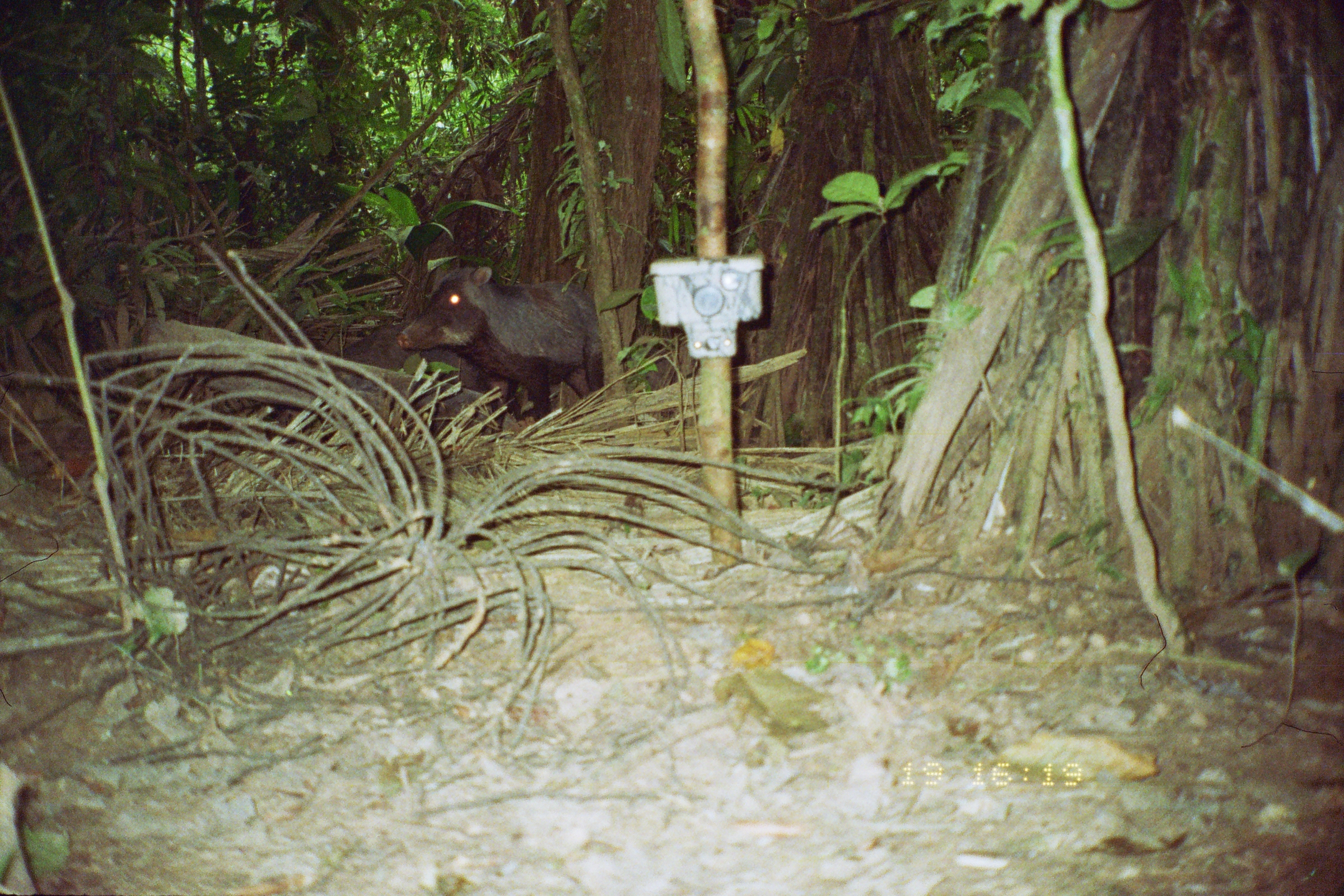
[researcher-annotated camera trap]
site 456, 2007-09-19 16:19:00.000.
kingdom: Animalia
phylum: Chordata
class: Mammalia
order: Artiodactyla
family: Tayassuidae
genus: Tayassu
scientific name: Tayassu pecari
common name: white-lipped peccary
Tayassu pecari (white-lipped peccary).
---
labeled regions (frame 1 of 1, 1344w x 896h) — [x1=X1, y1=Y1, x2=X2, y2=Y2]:
tayassu pecari: [x1=395, y1=263, x2=600, y2=421]